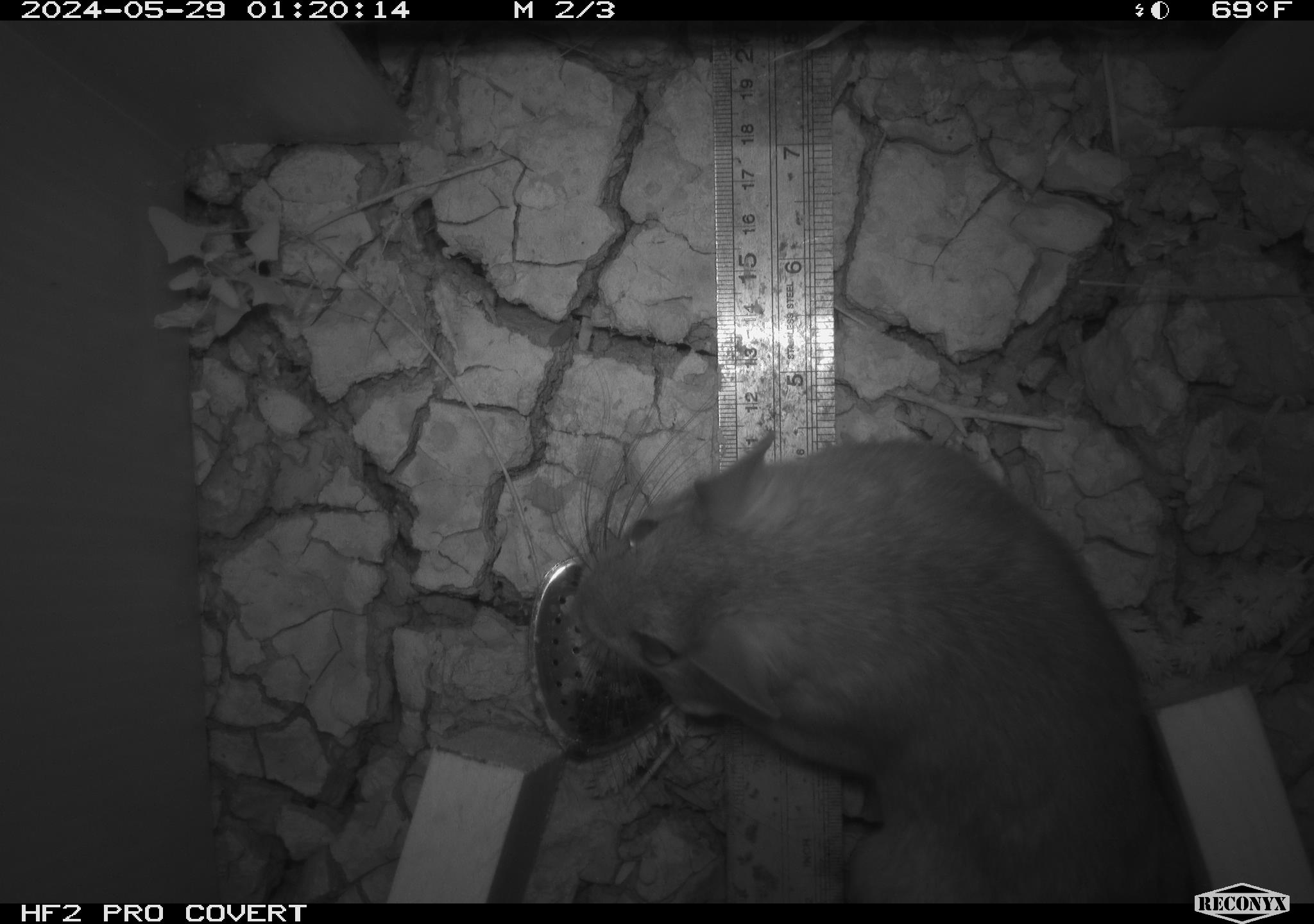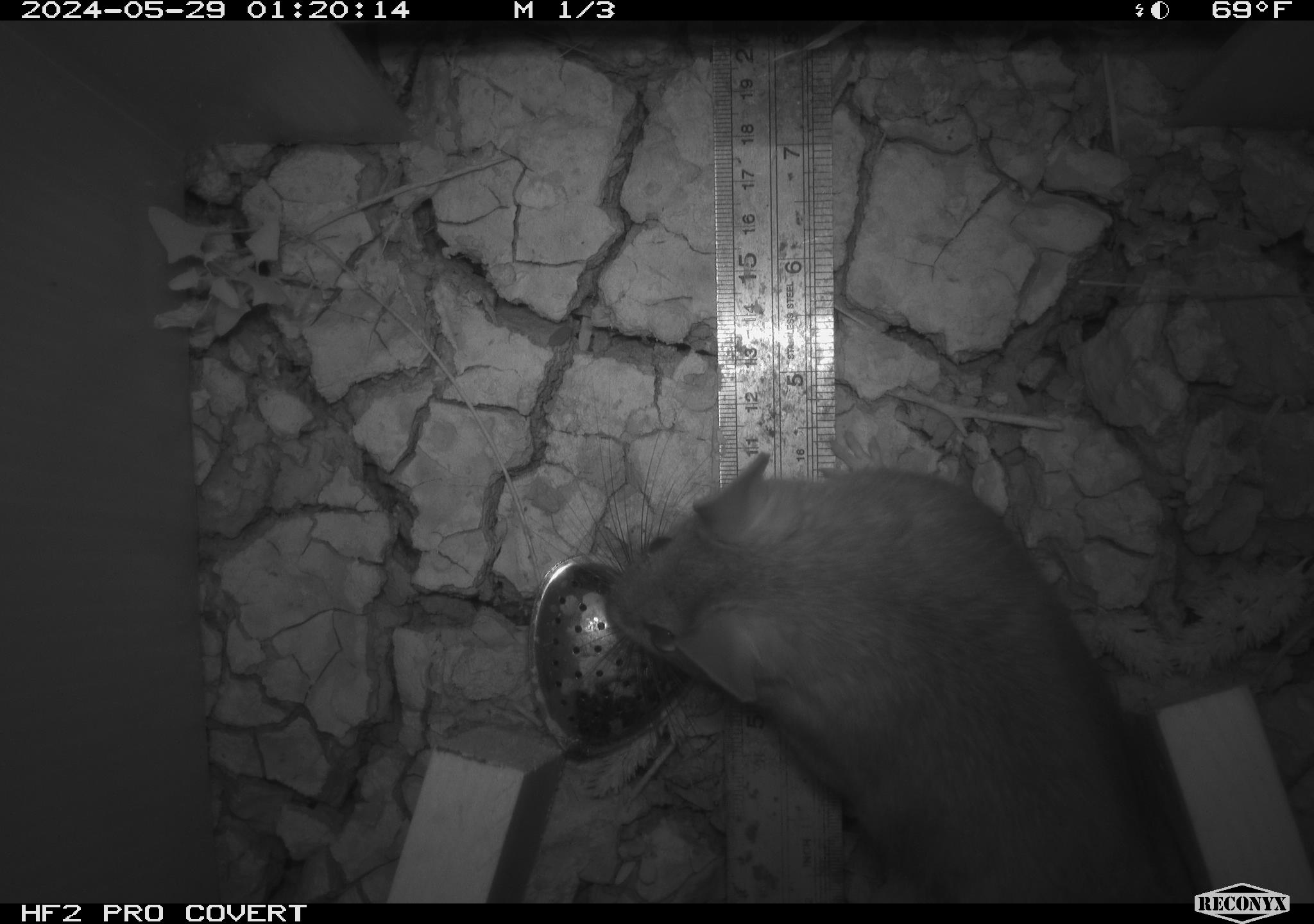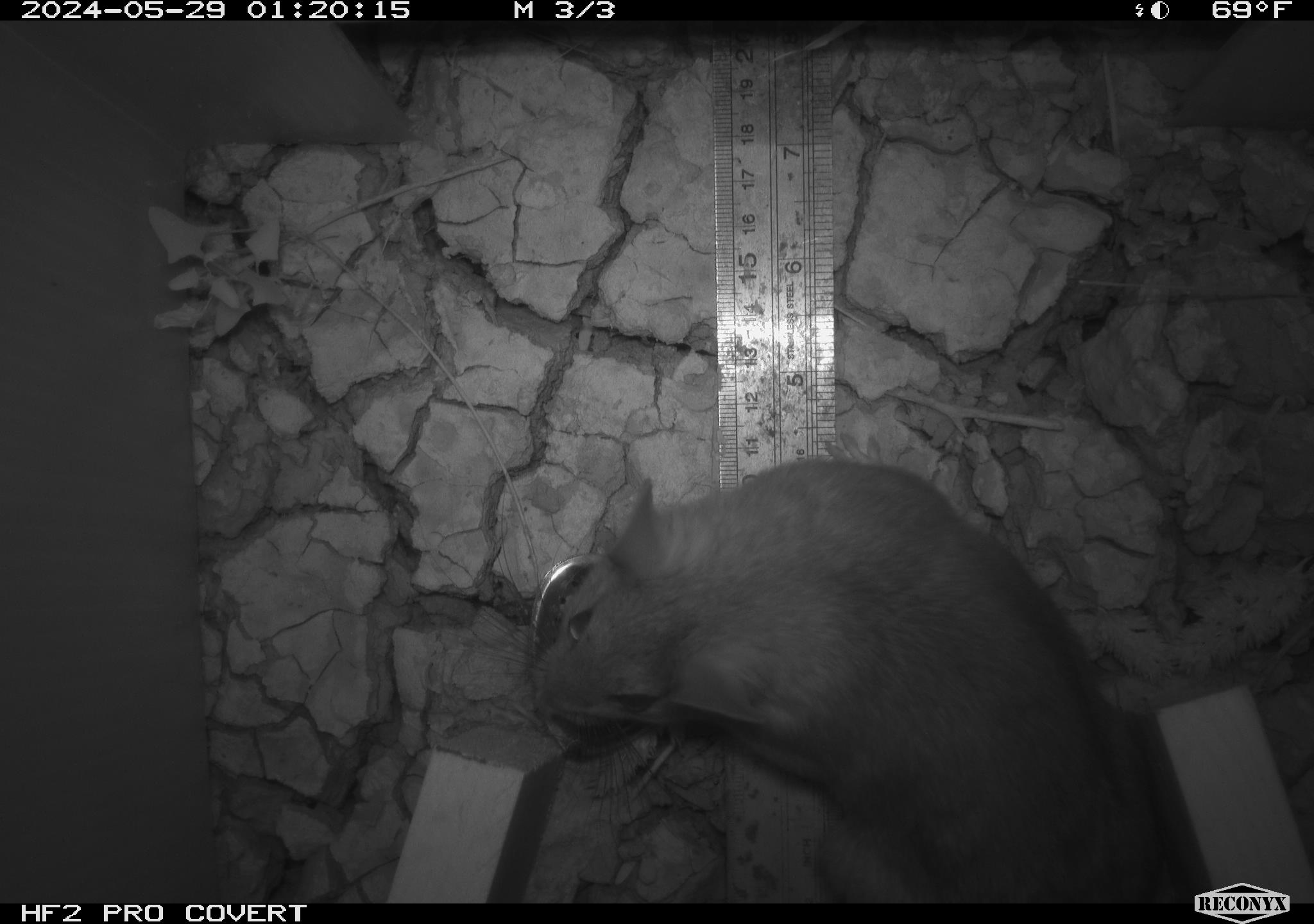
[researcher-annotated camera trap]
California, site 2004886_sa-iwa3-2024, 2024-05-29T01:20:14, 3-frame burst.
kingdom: Animalia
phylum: Chordata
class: Mammalia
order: Rodentia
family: Cricetidae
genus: Neotoma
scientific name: Neotoma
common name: pack rat or woodrat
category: neotoma species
Neotoma species (pack rat or woodrat) (Neotoma).